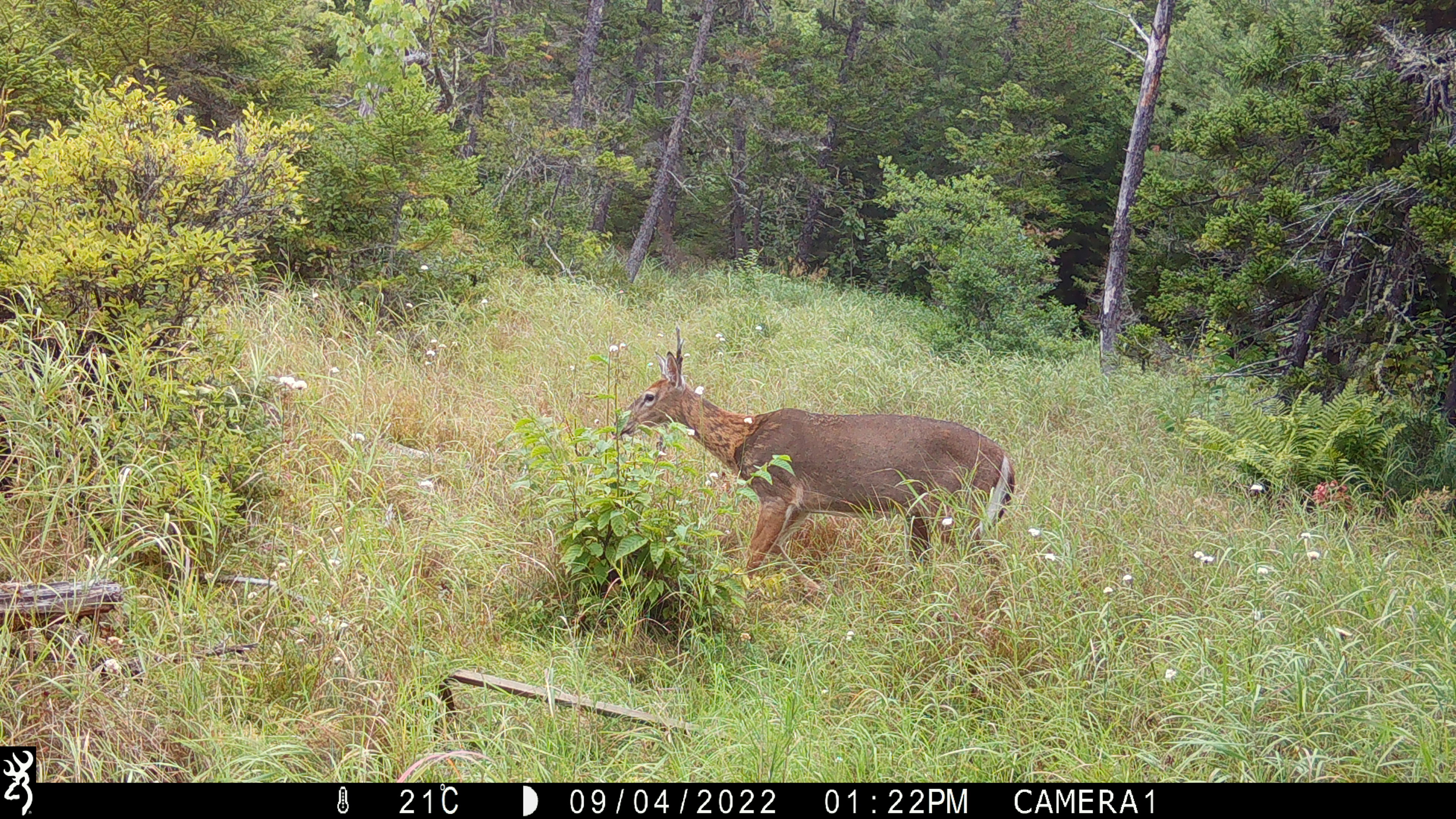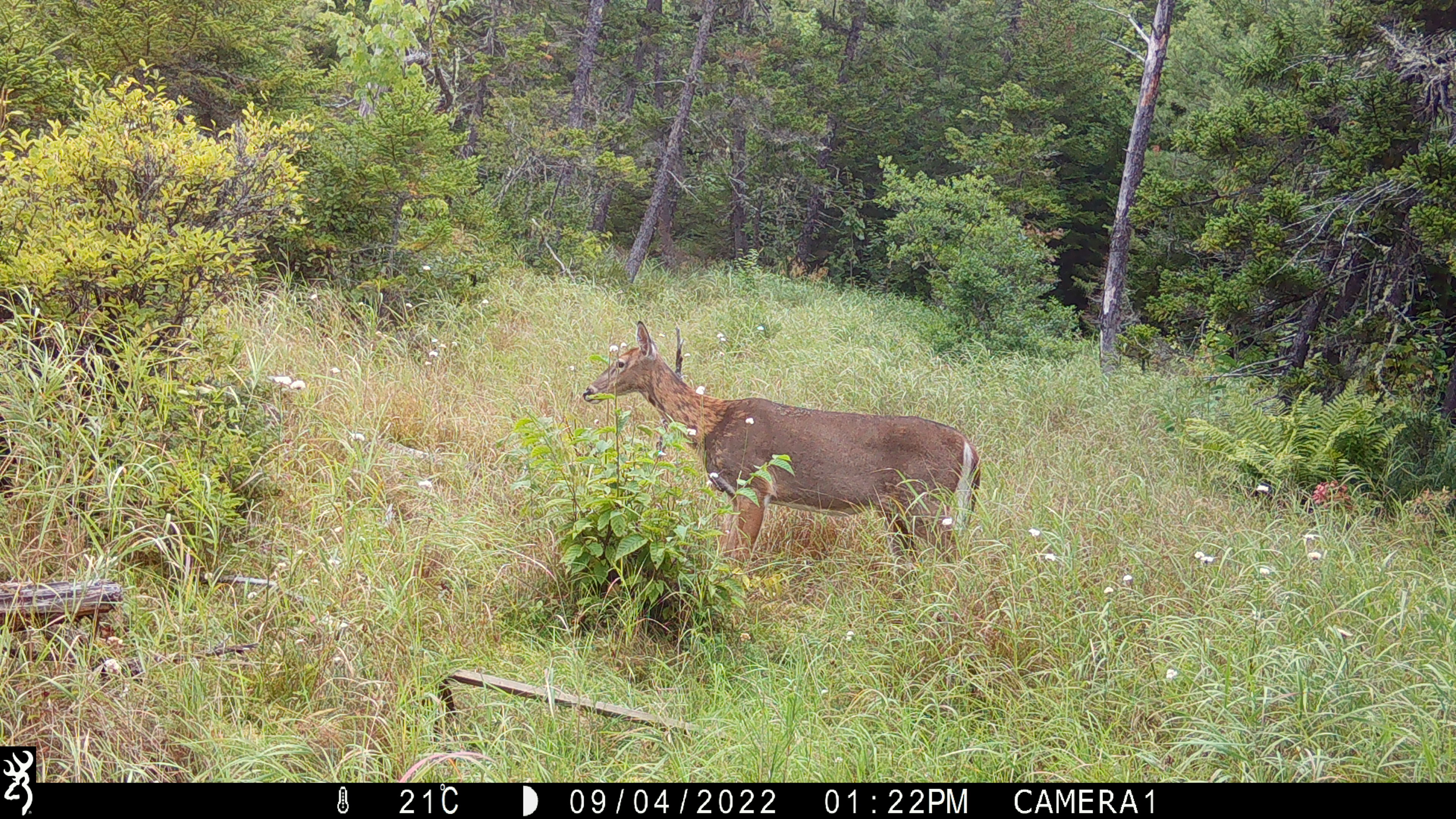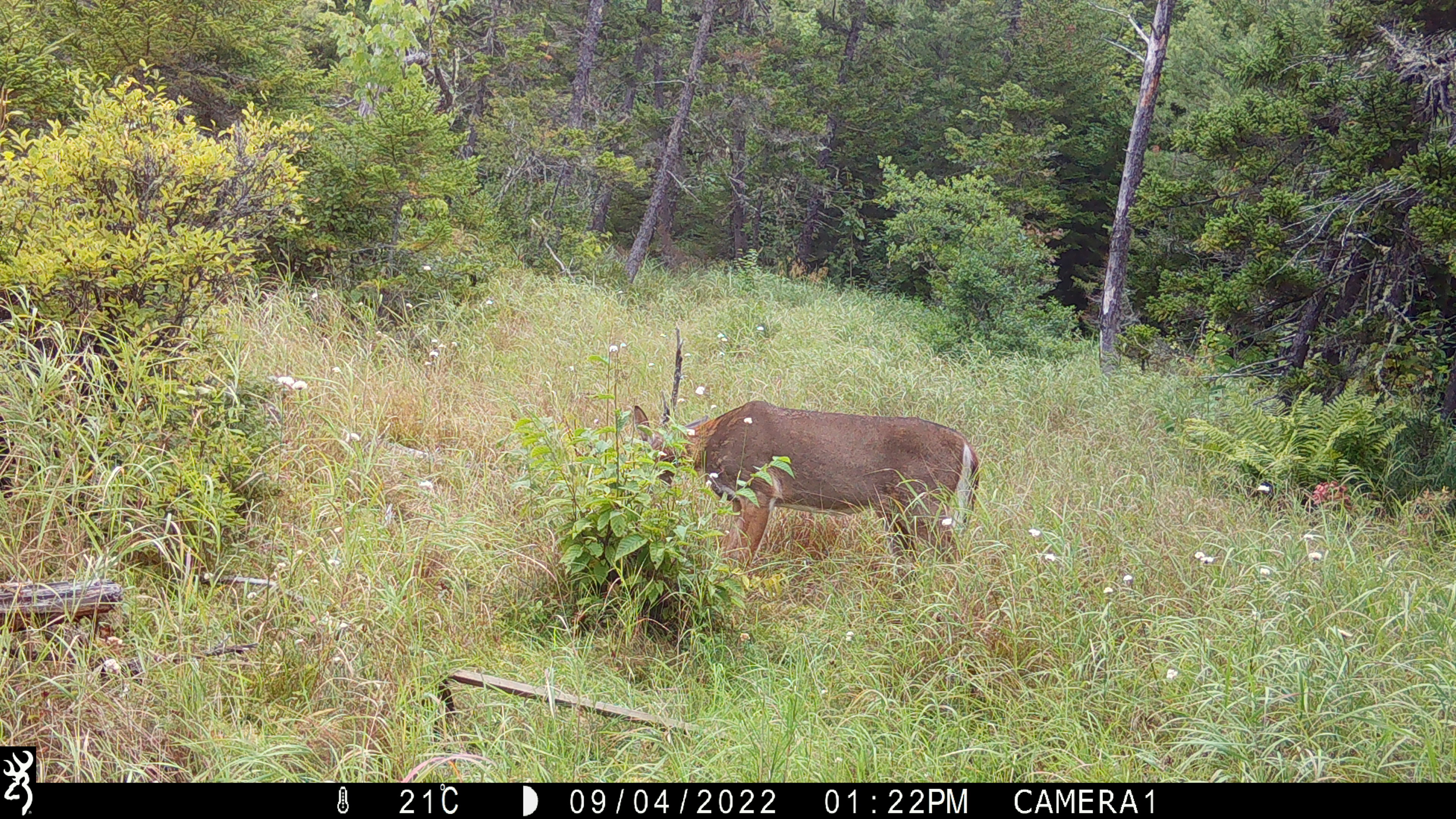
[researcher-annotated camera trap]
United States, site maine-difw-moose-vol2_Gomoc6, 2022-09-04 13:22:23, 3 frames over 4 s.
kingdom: Animalia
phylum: Chordata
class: Mammalia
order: Artiodactyla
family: Cervidae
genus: Odocoileus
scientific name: Odocoileus virginianus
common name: white-tailed deer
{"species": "white-tailed deer (Odocoileus virginianus)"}